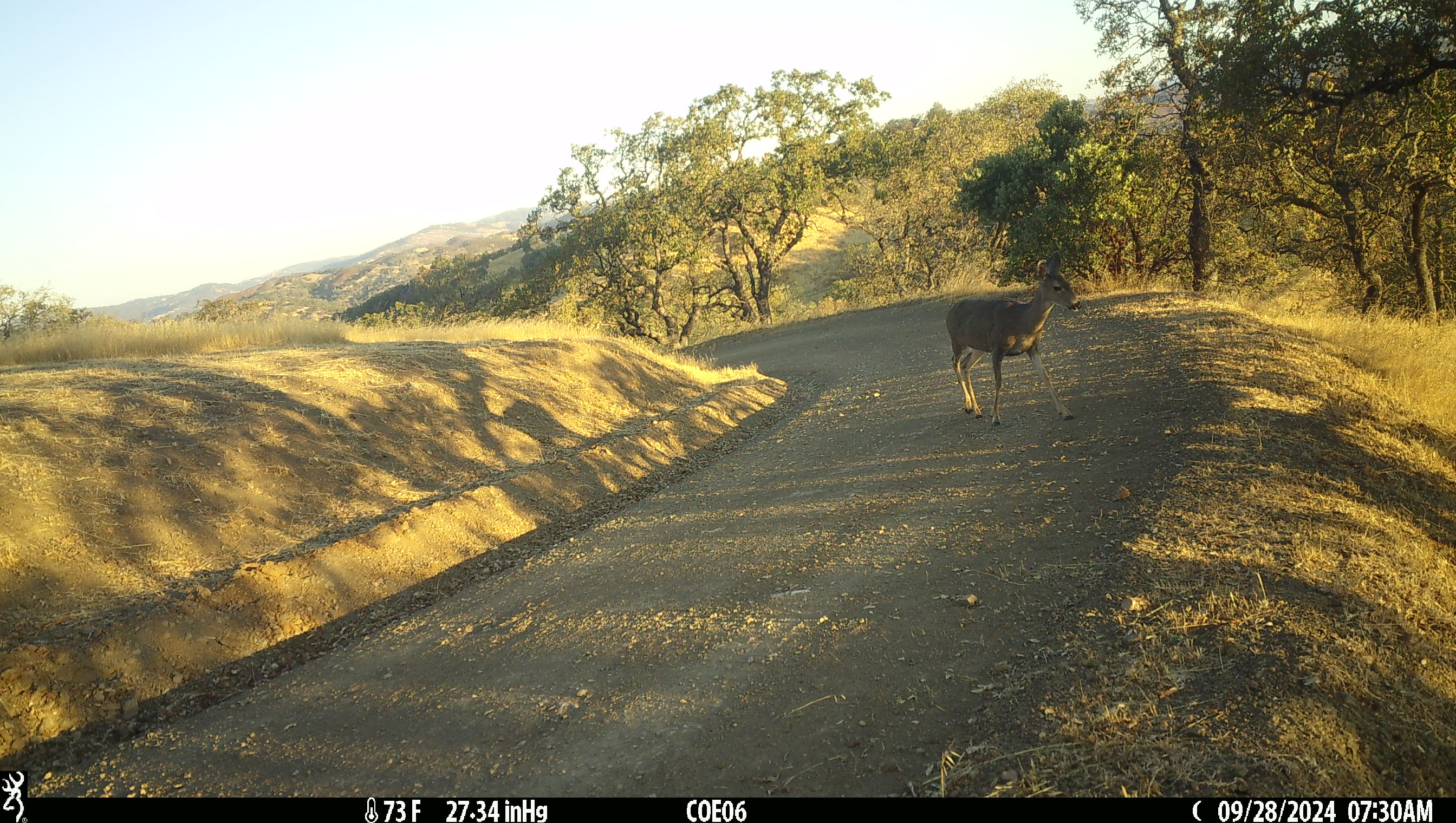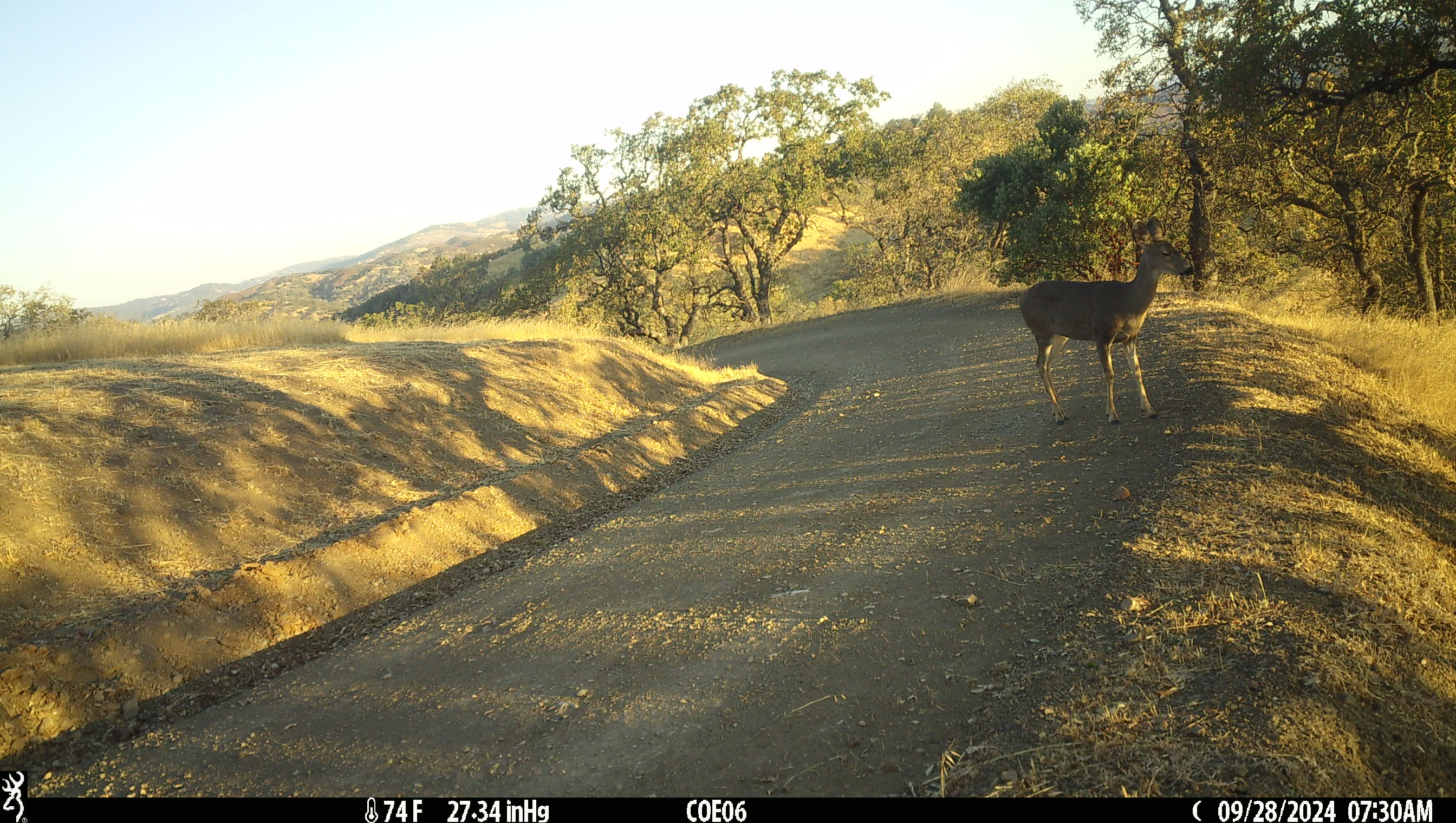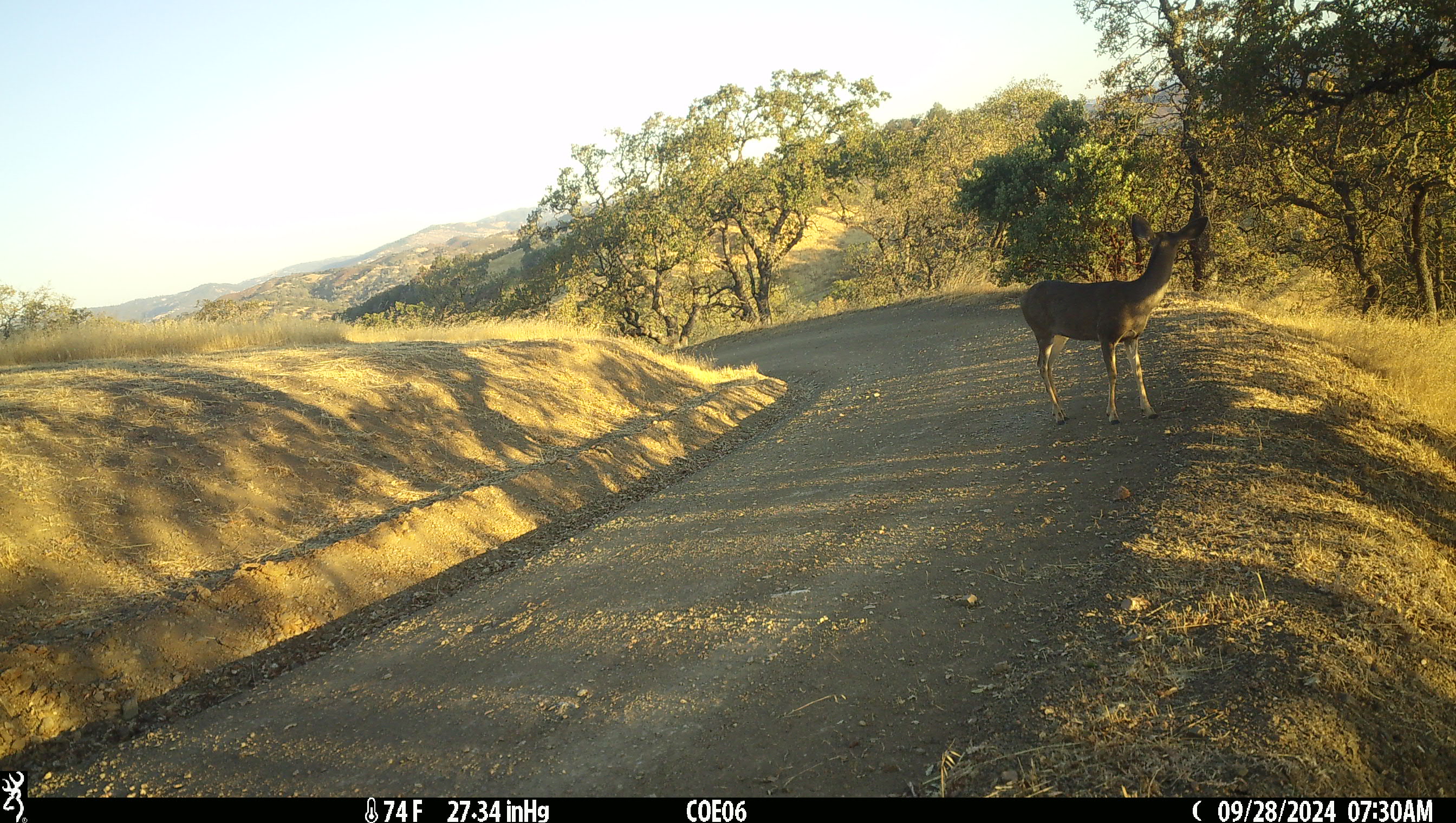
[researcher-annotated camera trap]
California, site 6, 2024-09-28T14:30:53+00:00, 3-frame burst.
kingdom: Animalia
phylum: Chordata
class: Mammalia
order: Artiodactyla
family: Cervidae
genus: Odocoileus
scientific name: Odocoileus hemionus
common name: mule deer